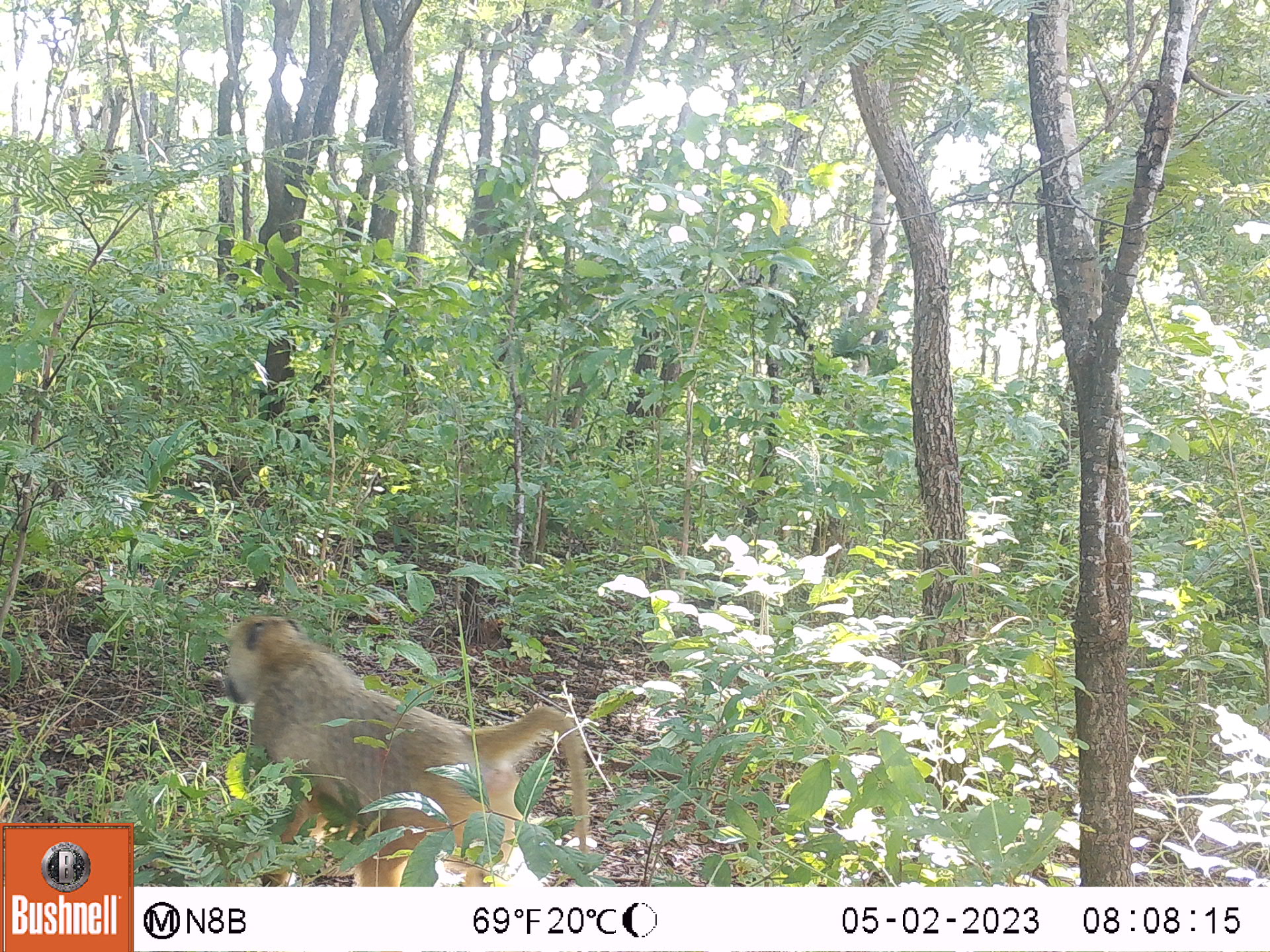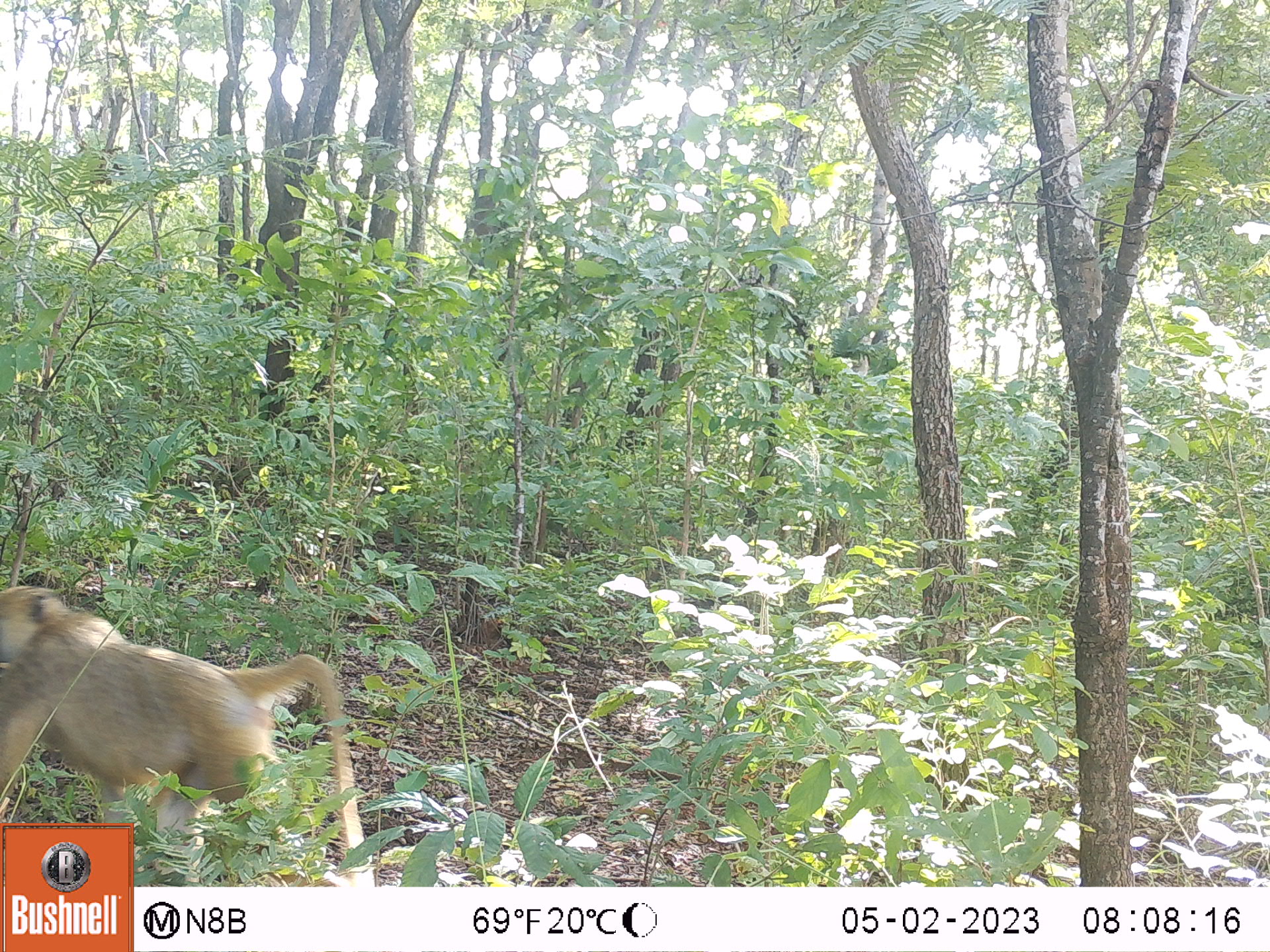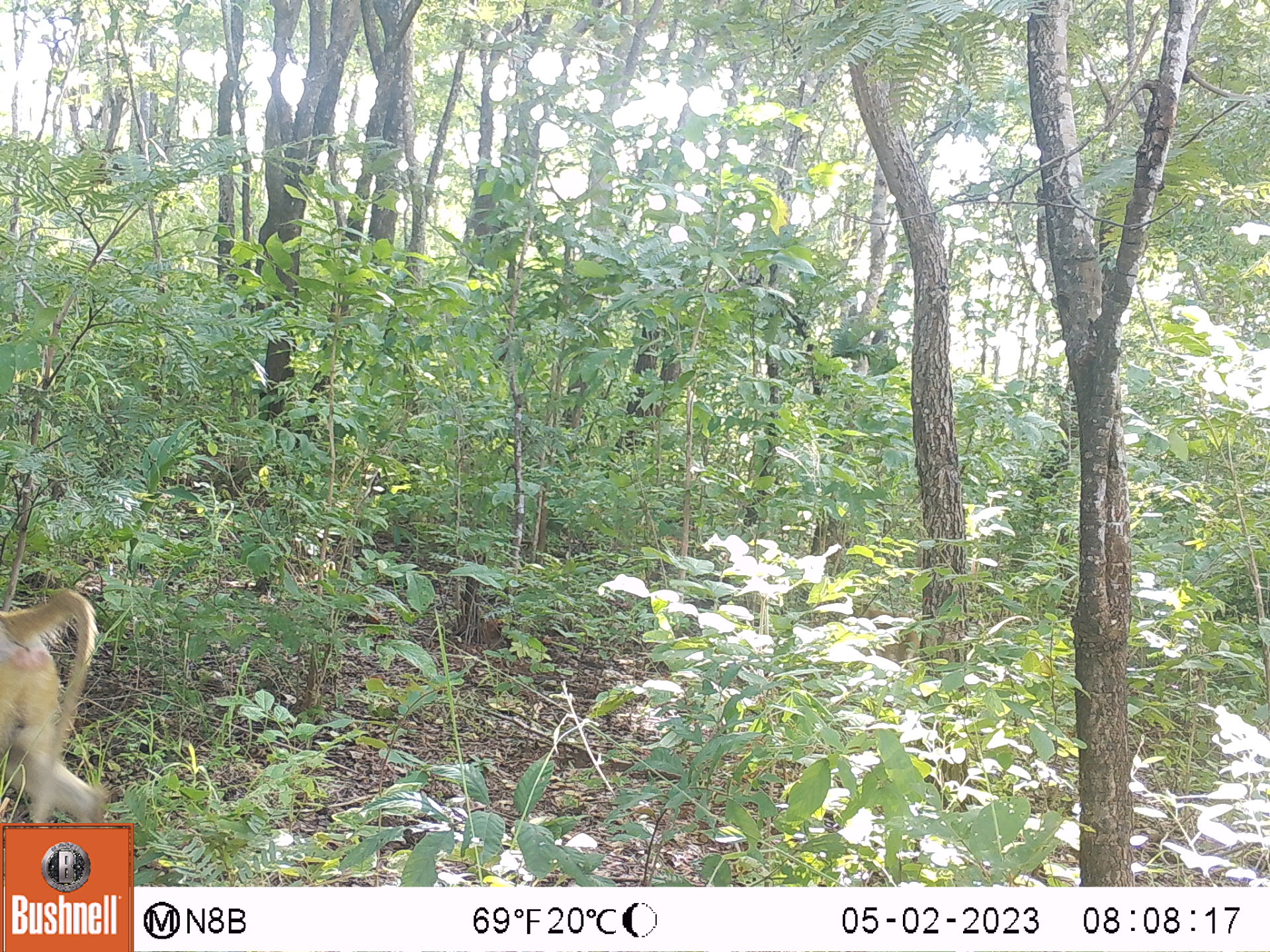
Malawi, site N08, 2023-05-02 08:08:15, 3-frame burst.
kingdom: Animalia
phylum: Chordata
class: Mammalia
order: Primates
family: Cercopithecidae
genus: Papio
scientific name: Papio cynocephalus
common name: yellow baboon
Yellow baboon (Papio cynocephalus), count 1.